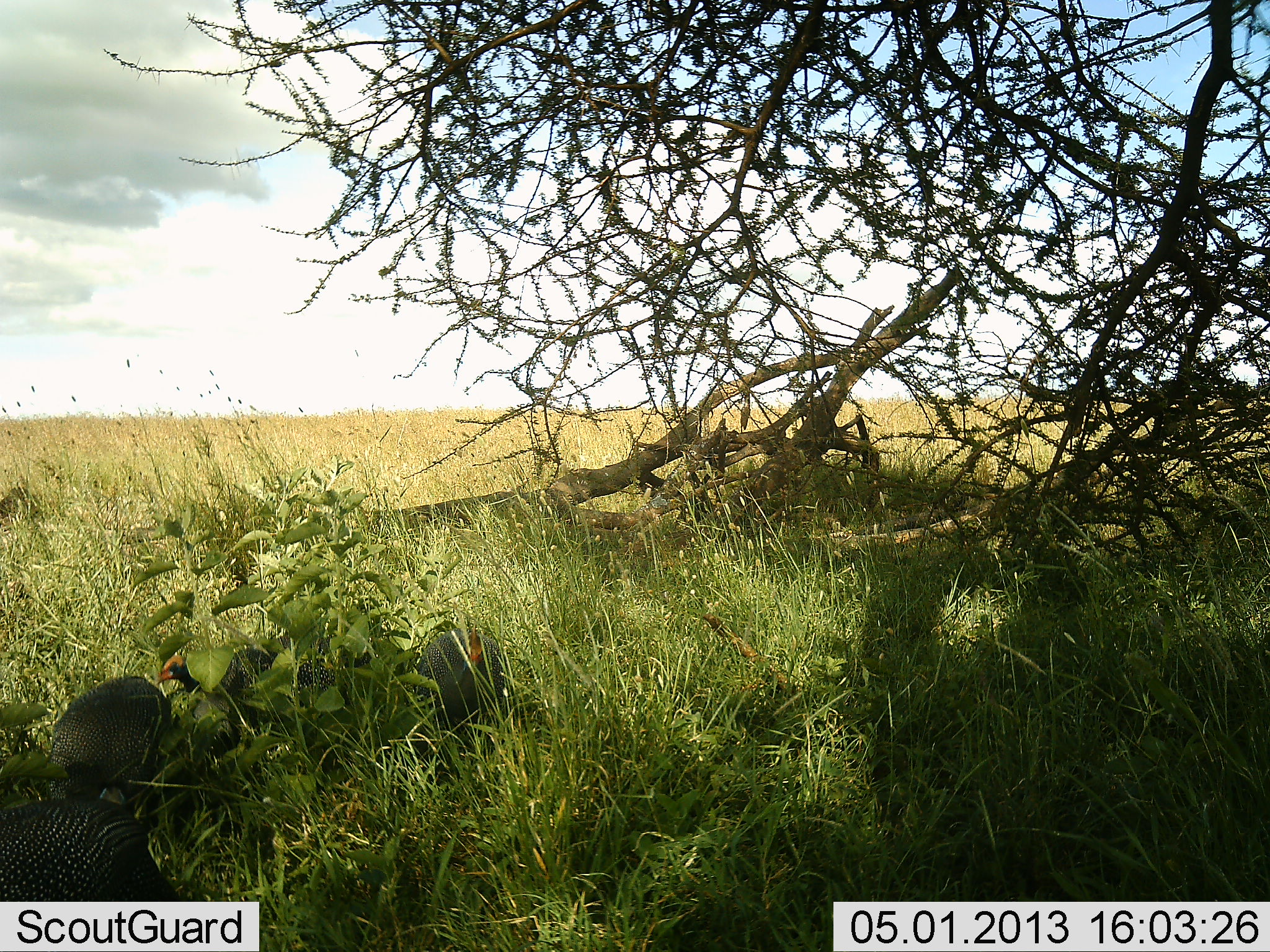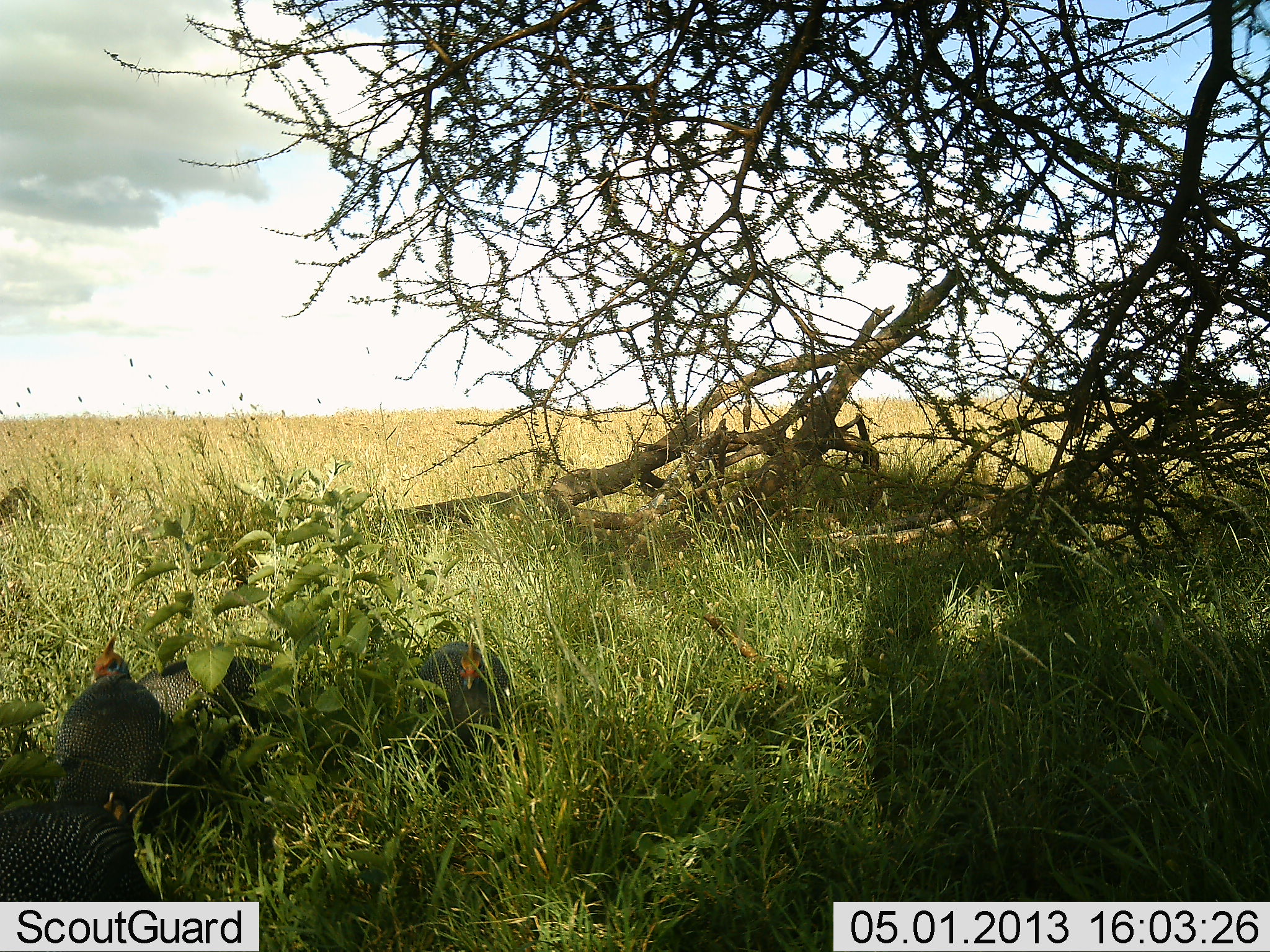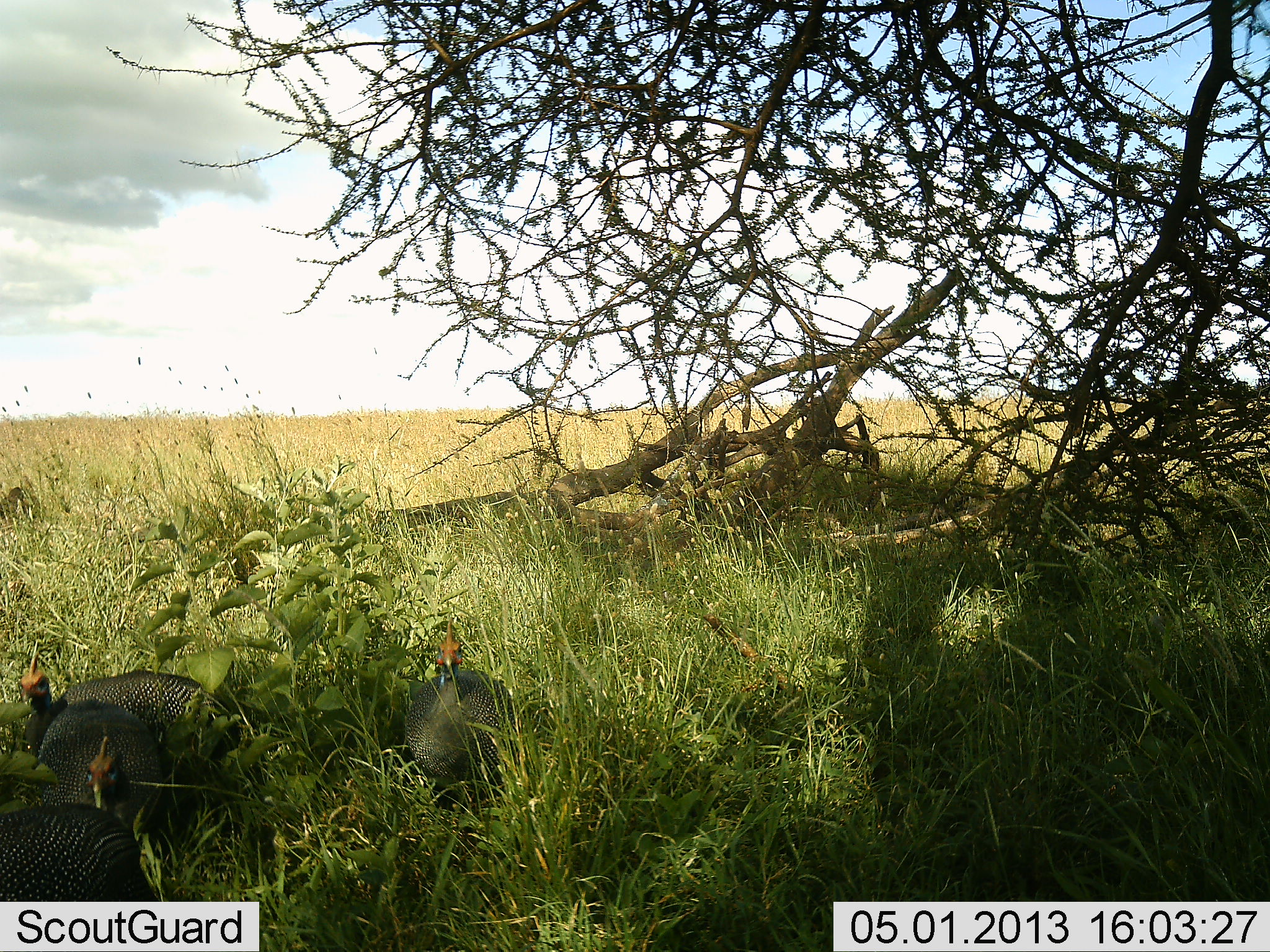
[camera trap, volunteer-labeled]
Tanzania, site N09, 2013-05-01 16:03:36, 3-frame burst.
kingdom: Animalia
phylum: Chordata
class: Aves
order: Galliformes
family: Numididae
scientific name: Numididae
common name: guinea fowl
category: guineafowl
Guineafowl (guinea fowl) (Numididae), count 4. Behavior (volunteer vote fractions): standing 30%, resting 10%, moving 60%, interacting 10%. Young present (vote fraction): 0%. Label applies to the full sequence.